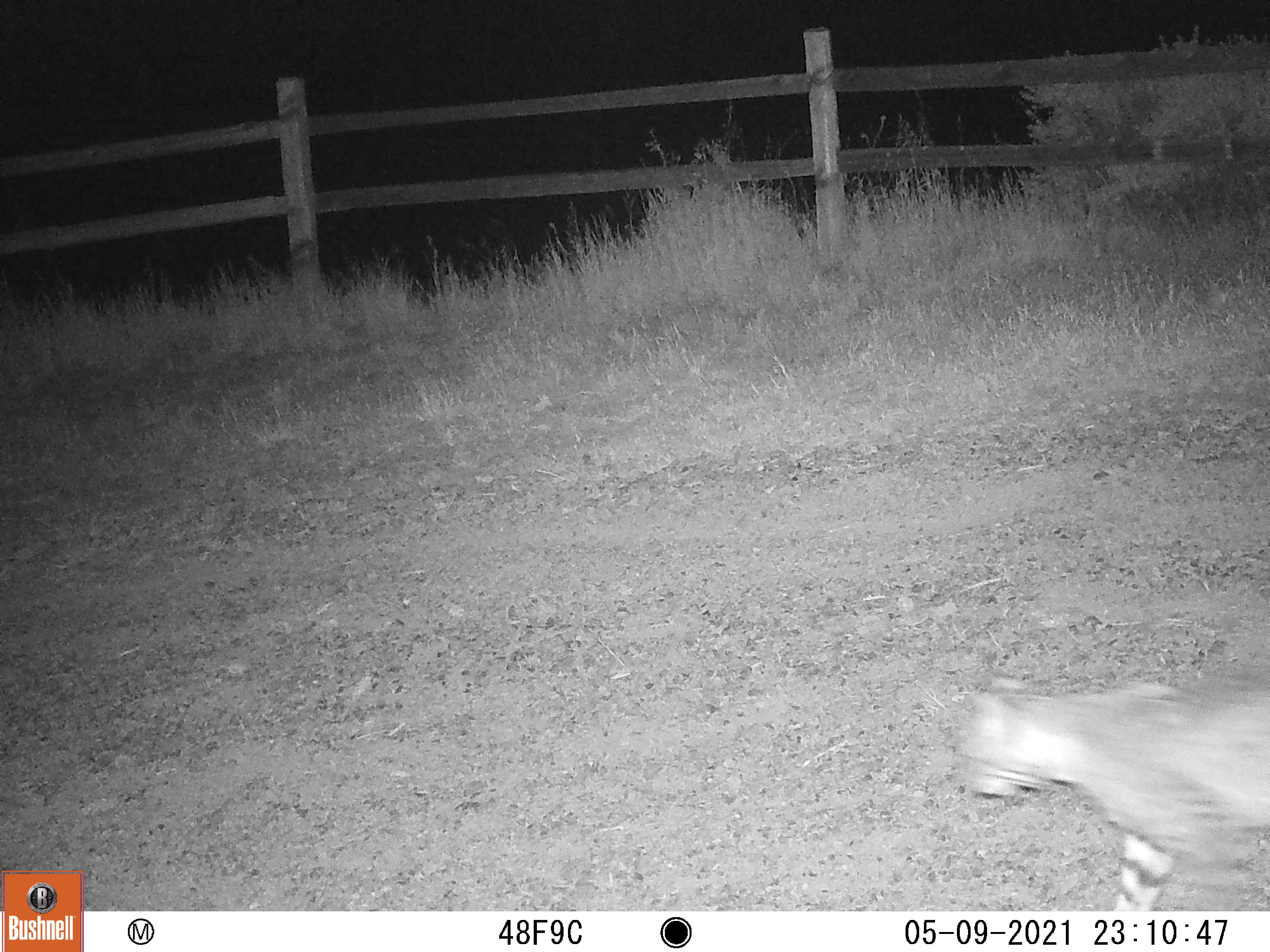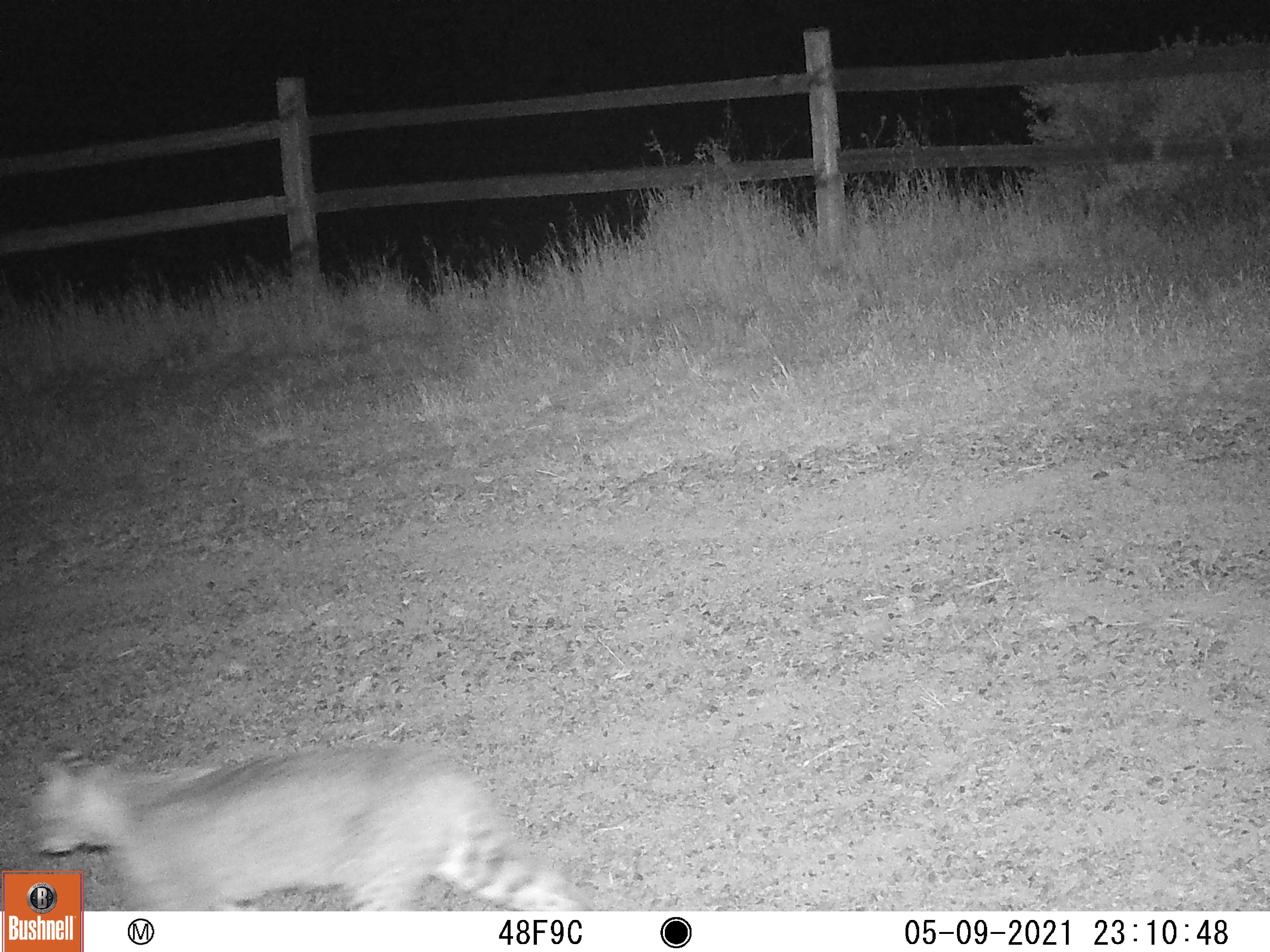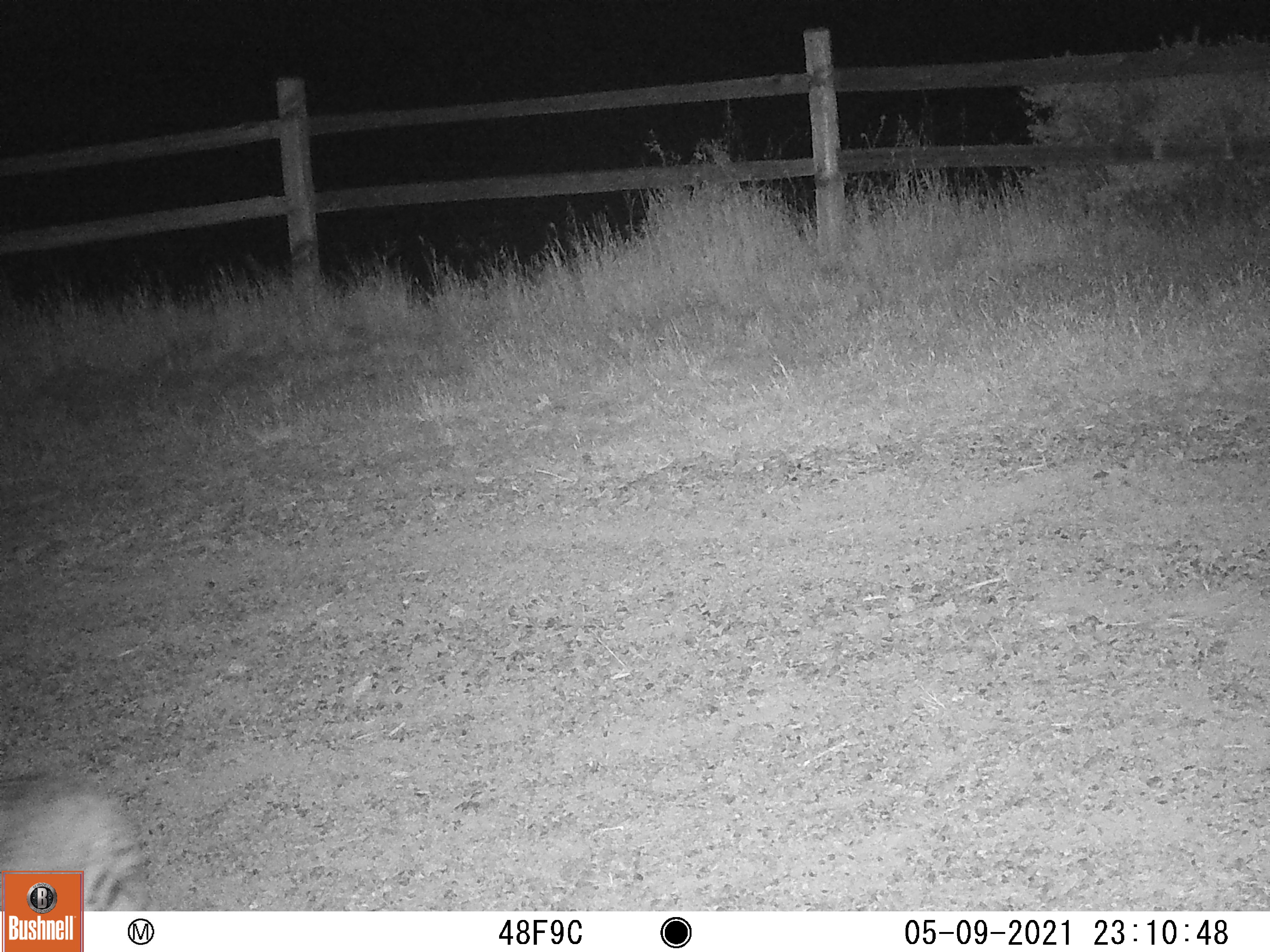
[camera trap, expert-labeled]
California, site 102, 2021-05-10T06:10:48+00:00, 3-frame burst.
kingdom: Animalia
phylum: Chordata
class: Mammalia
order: Carnivora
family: Felidae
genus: Lynx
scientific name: Lynx rufus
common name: bobcat